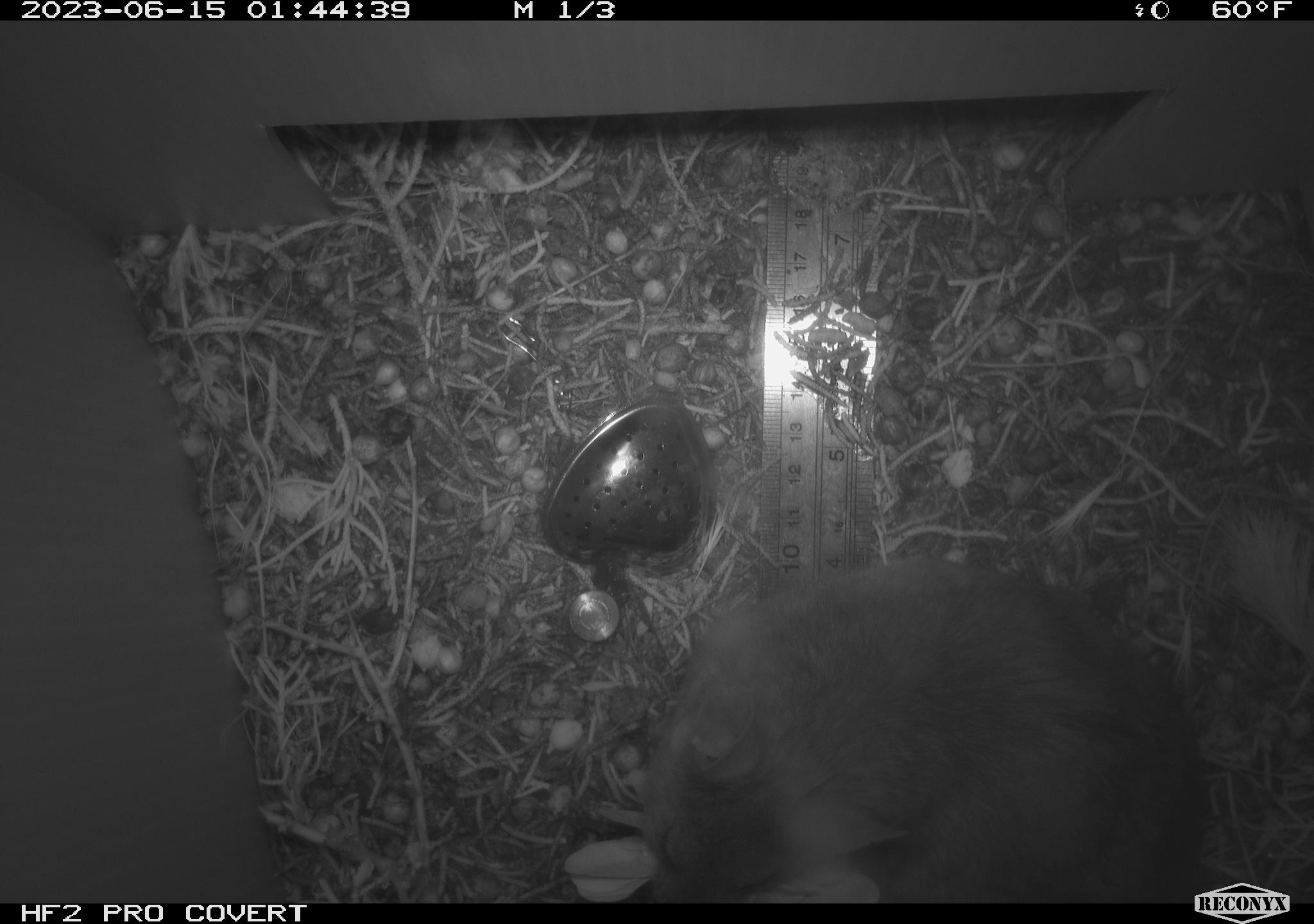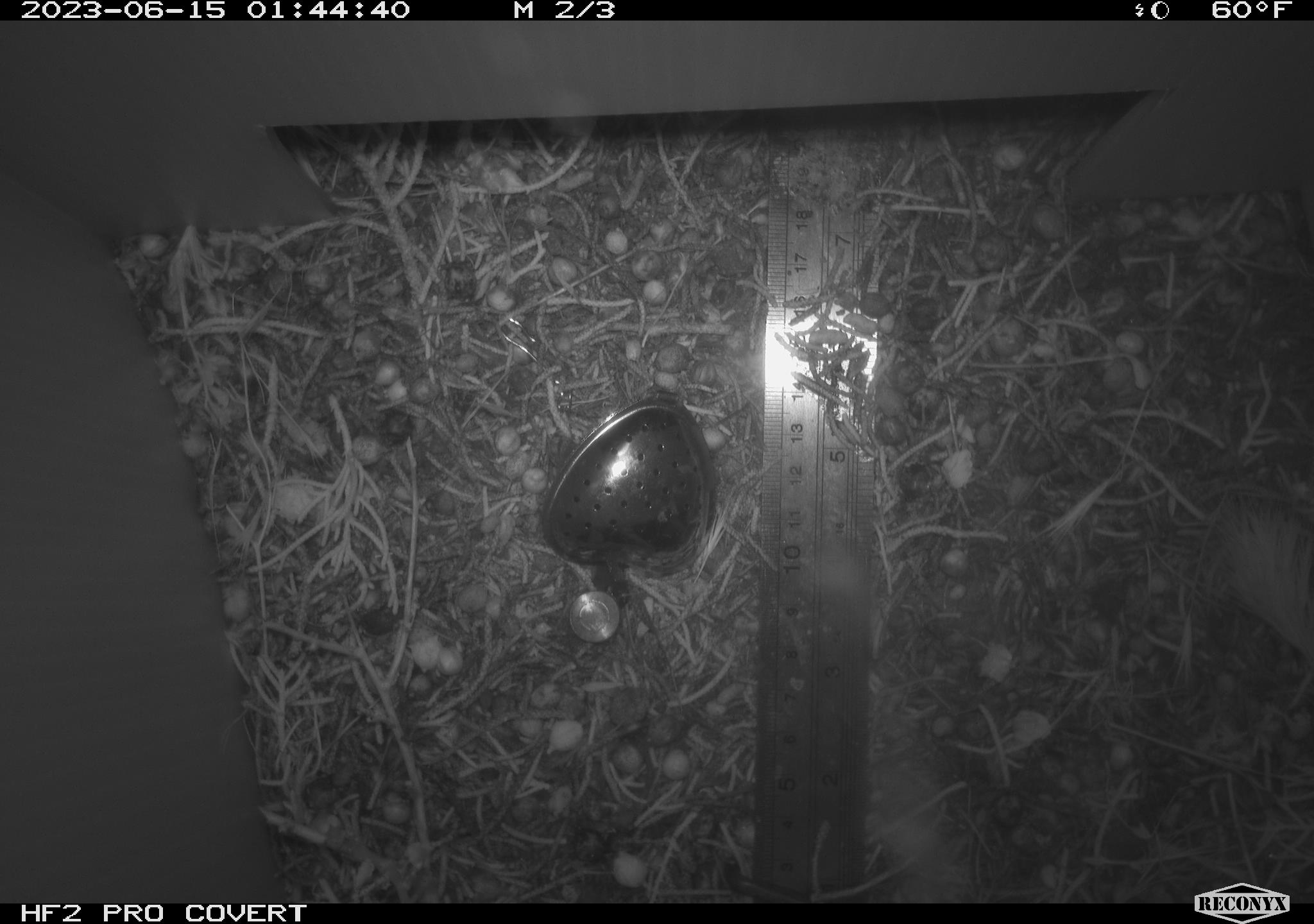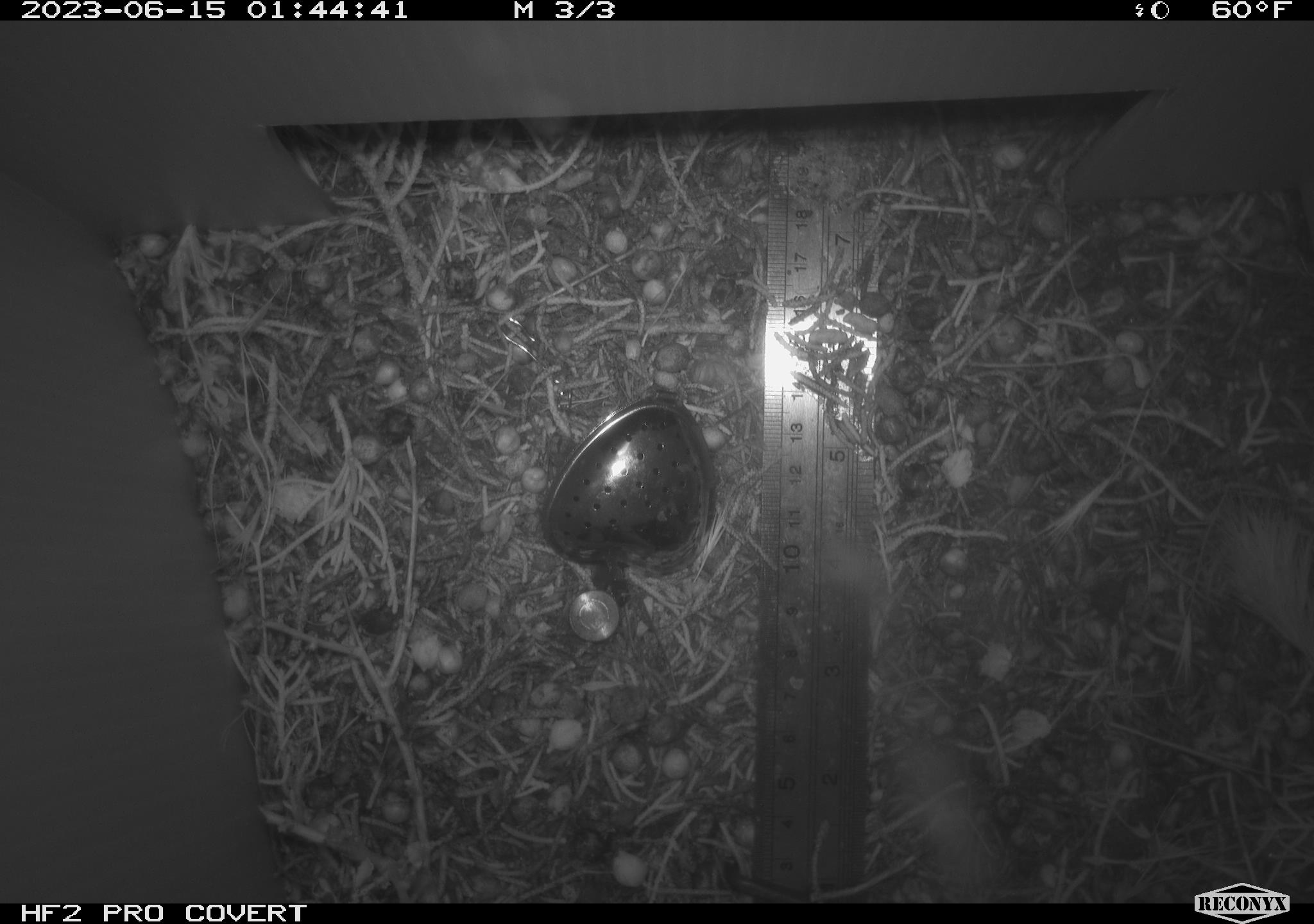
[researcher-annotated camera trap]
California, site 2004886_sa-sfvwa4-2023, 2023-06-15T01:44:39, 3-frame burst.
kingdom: Animalia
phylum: Chordata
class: Mammalia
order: Rodentia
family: Cricetidae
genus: Neotoma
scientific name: Neotoma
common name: pack rat or woodrat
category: neotoma species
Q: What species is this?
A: Neotoma species (pack rat or woodrat) (Neotoma).